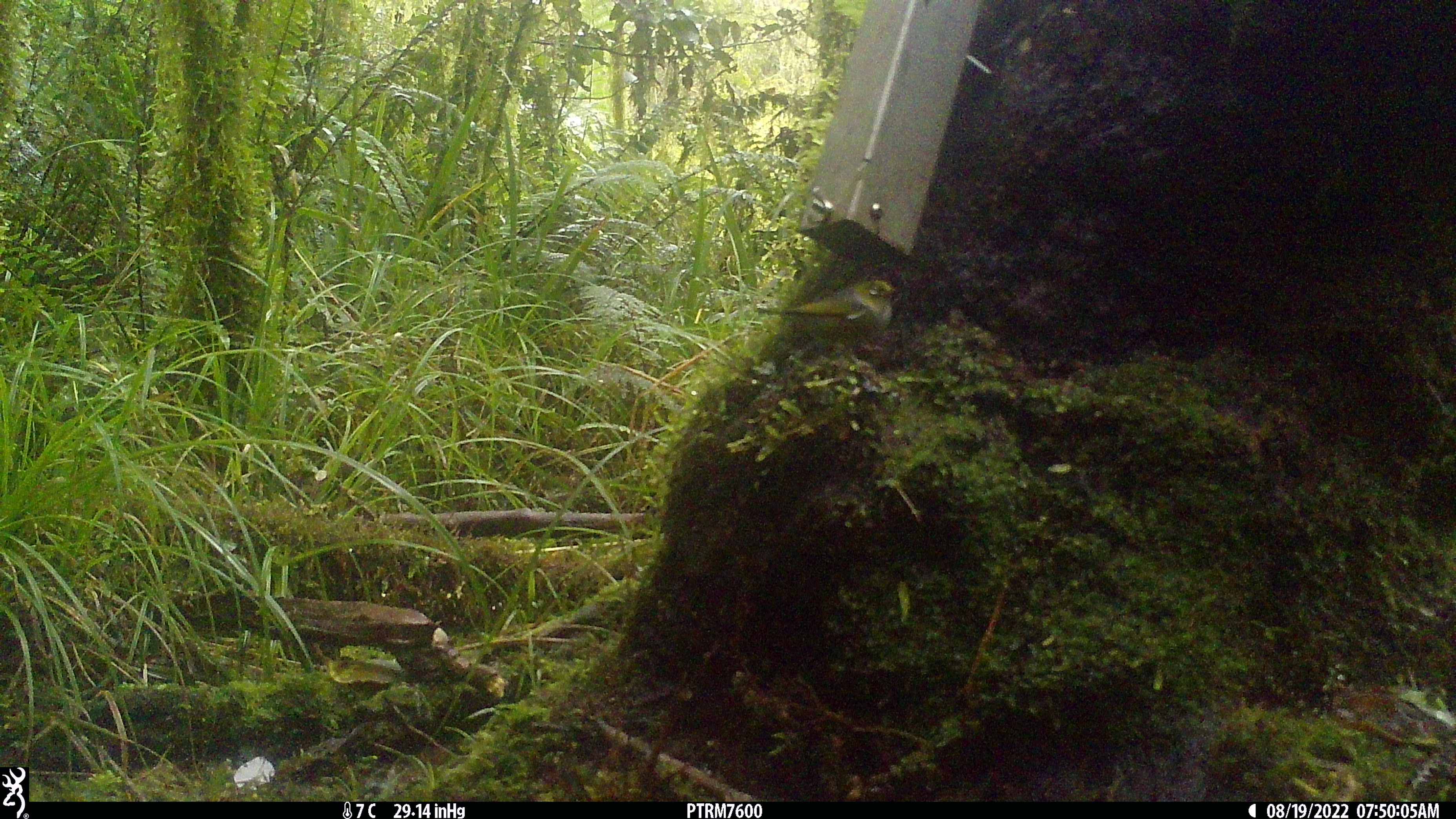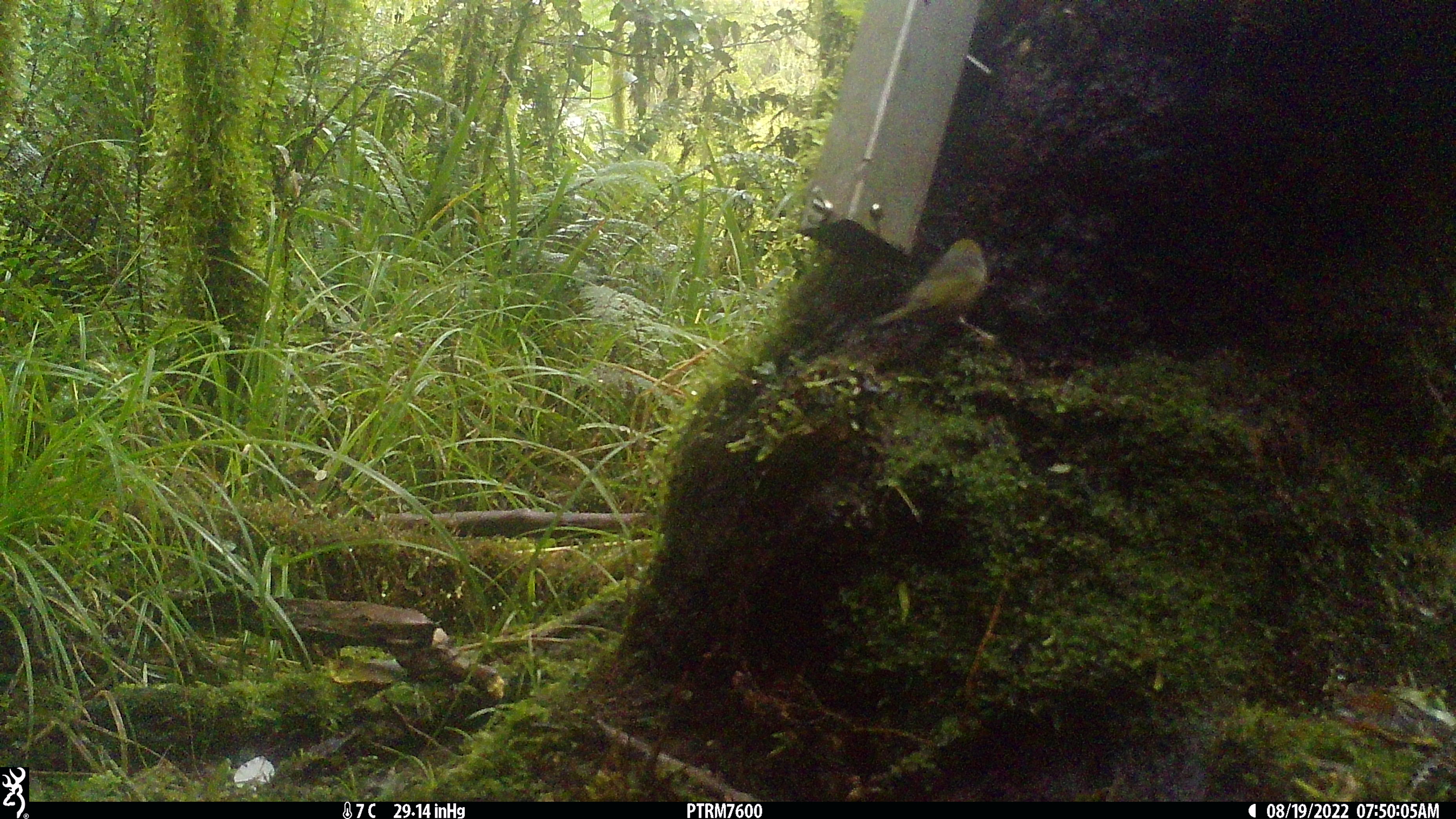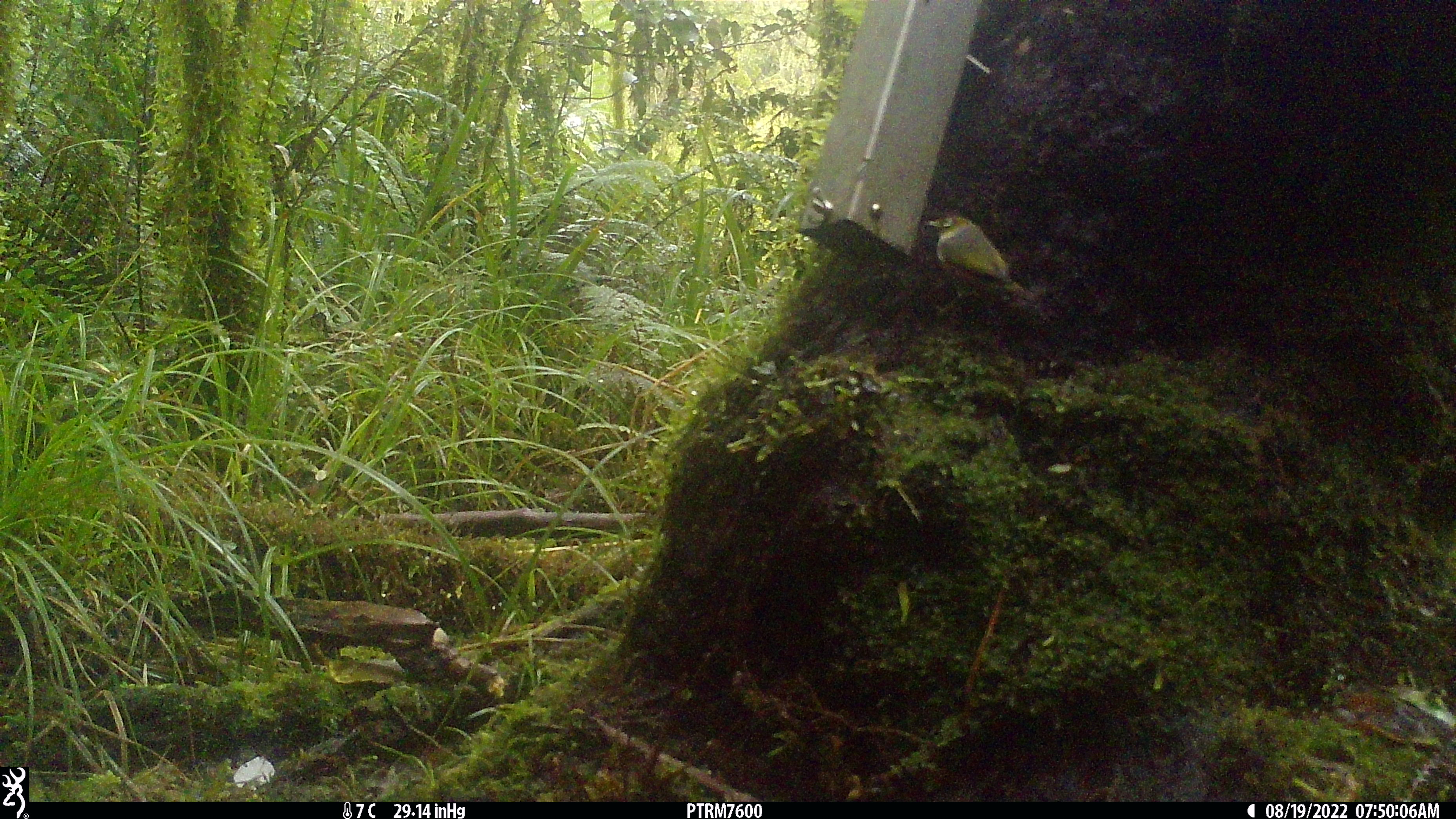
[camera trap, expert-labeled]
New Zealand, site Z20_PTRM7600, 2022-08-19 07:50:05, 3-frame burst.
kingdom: Animalia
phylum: Chordata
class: Aves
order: Passeriformes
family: Zosteropidae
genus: Zosterops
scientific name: Zosterops lateralis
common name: silvereye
Silvereye (Zosterops lateralis).